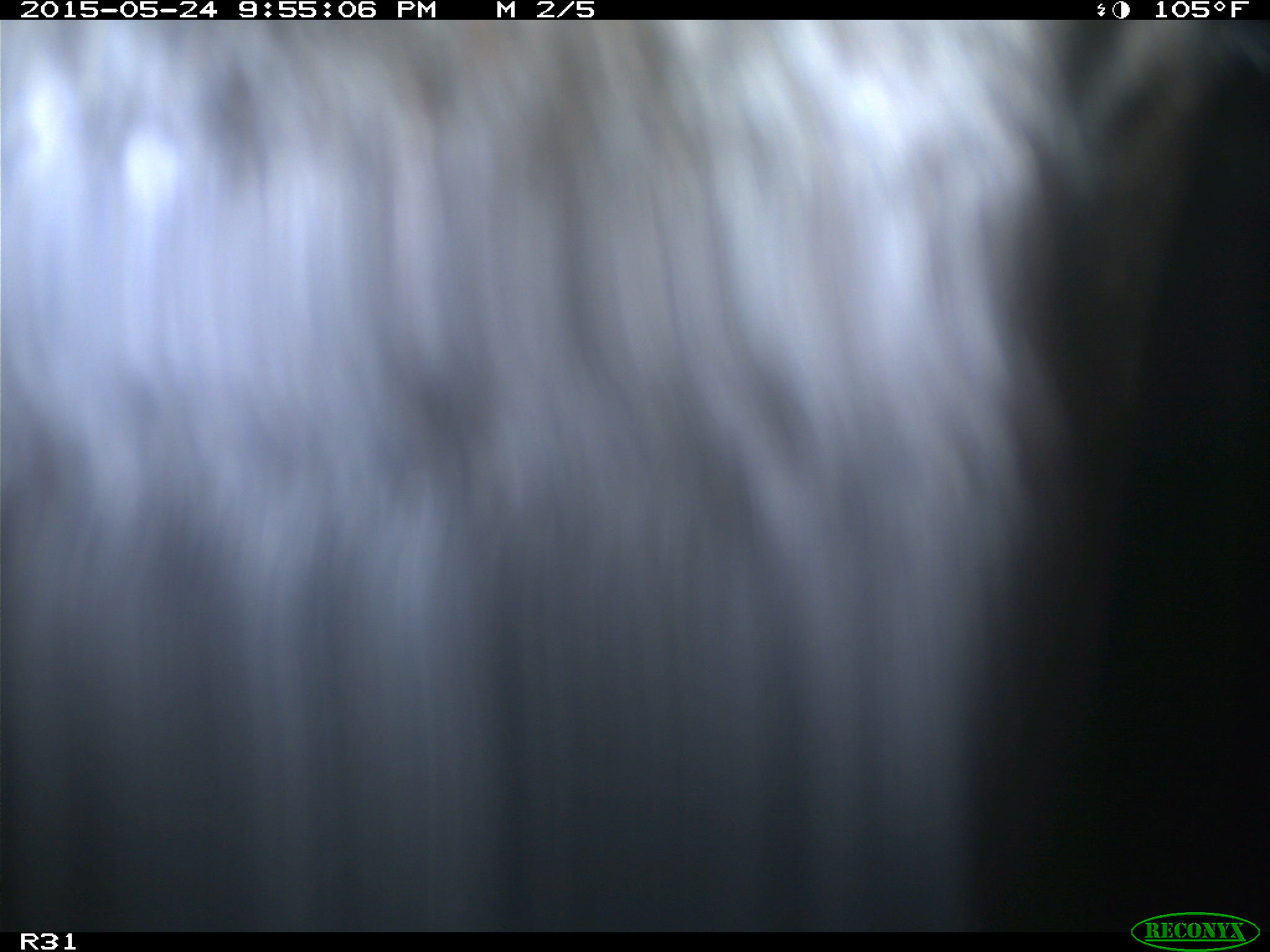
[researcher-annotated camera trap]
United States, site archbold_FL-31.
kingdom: Animalia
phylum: Chordata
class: Mammalia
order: Artiodactyla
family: Bovidae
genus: Bos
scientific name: Bos taurus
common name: domestic cow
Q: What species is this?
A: Bos taurus (domestic cow).